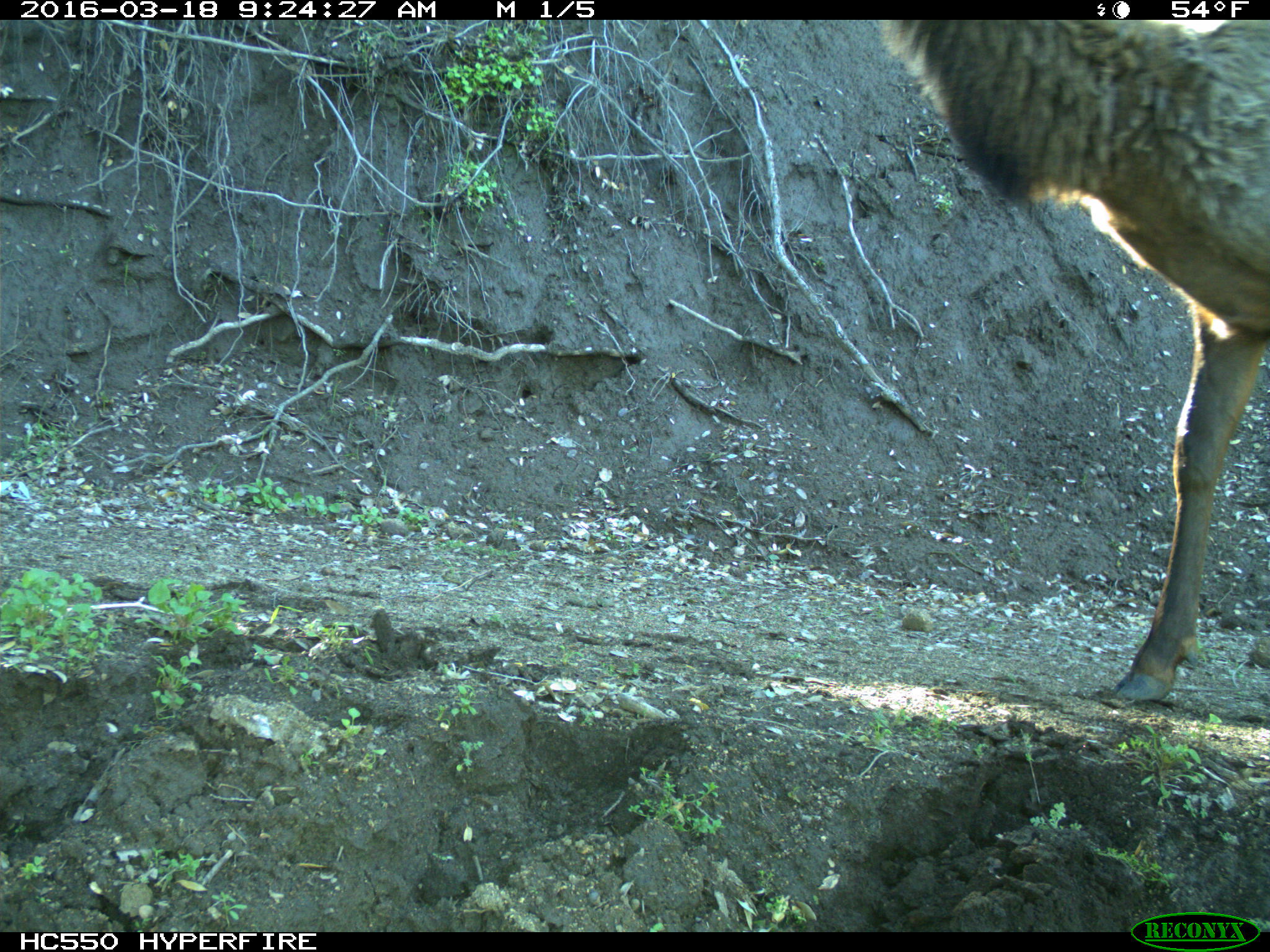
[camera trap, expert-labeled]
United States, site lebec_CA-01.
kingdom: Animalia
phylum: Chordata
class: Mammalia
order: Artiodactyla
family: Cervidae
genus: Cervus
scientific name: Cervus canadensis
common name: elk